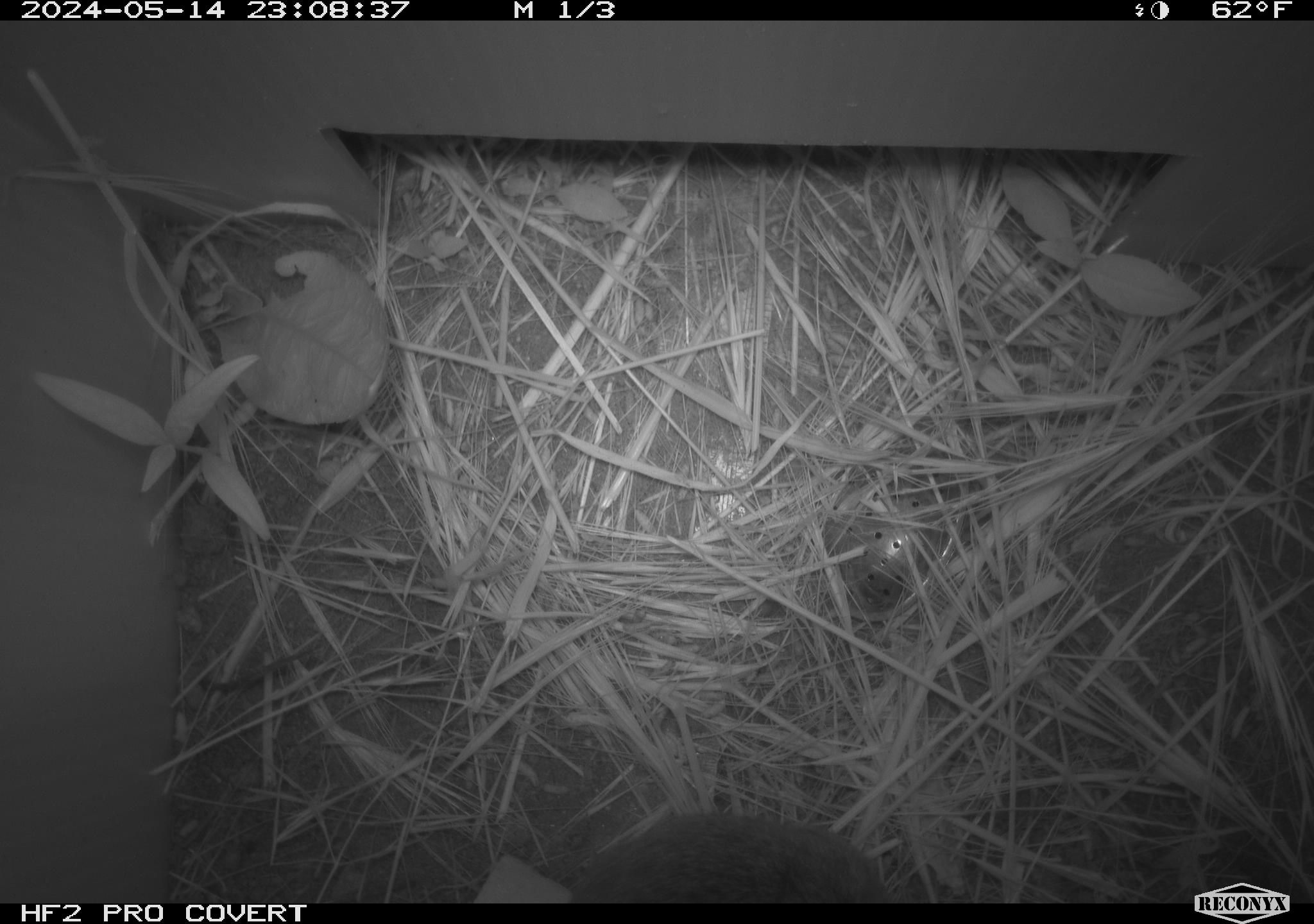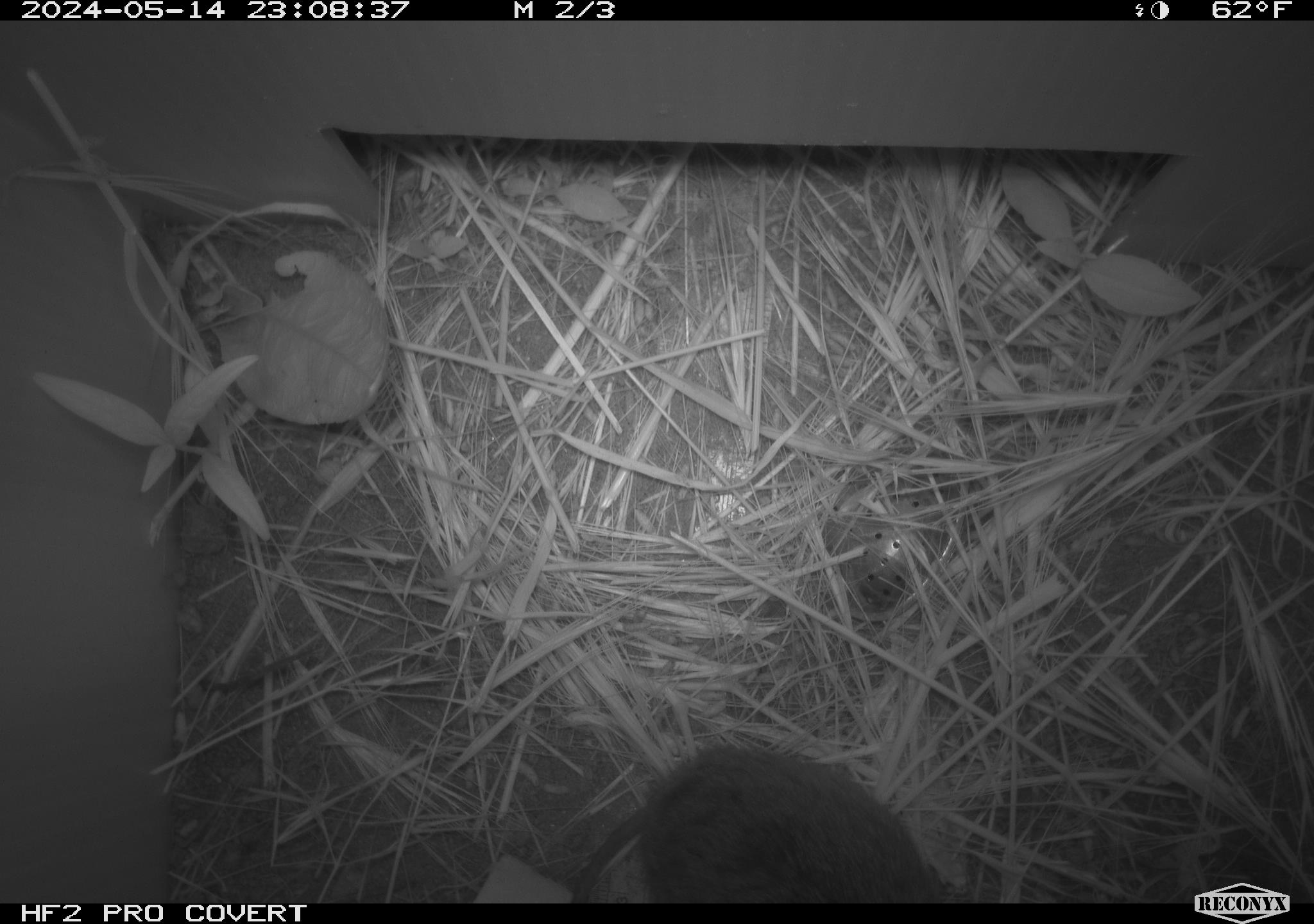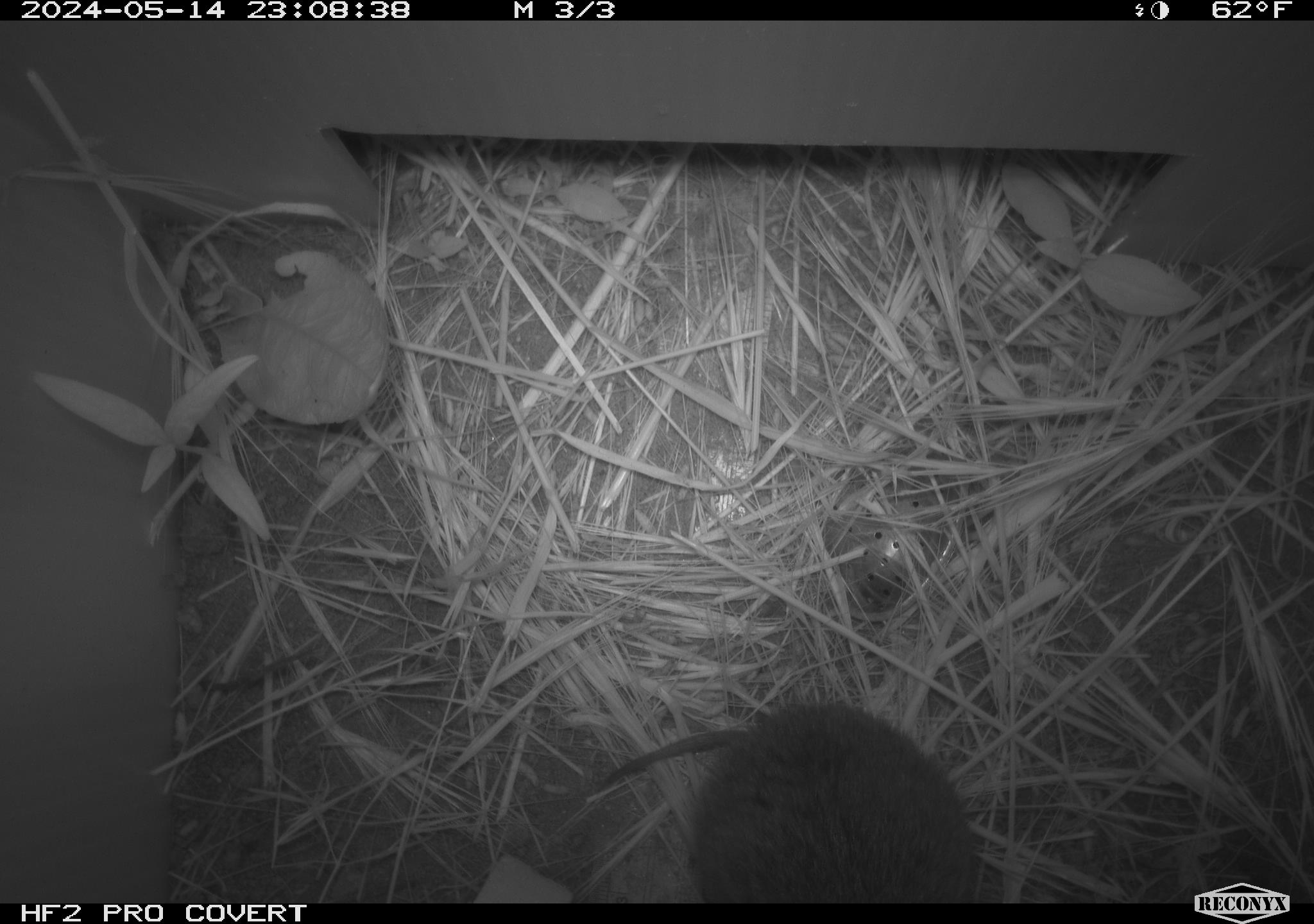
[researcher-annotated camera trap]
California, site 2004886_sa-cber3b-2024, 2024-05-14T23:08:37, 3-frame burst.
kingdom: Animalia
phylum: Chordata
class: Mammalia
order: Rodentia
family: Cricetidae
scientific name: Arvicolinae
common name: voles, lemmings, and muskrats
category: arvicolinae subfamily